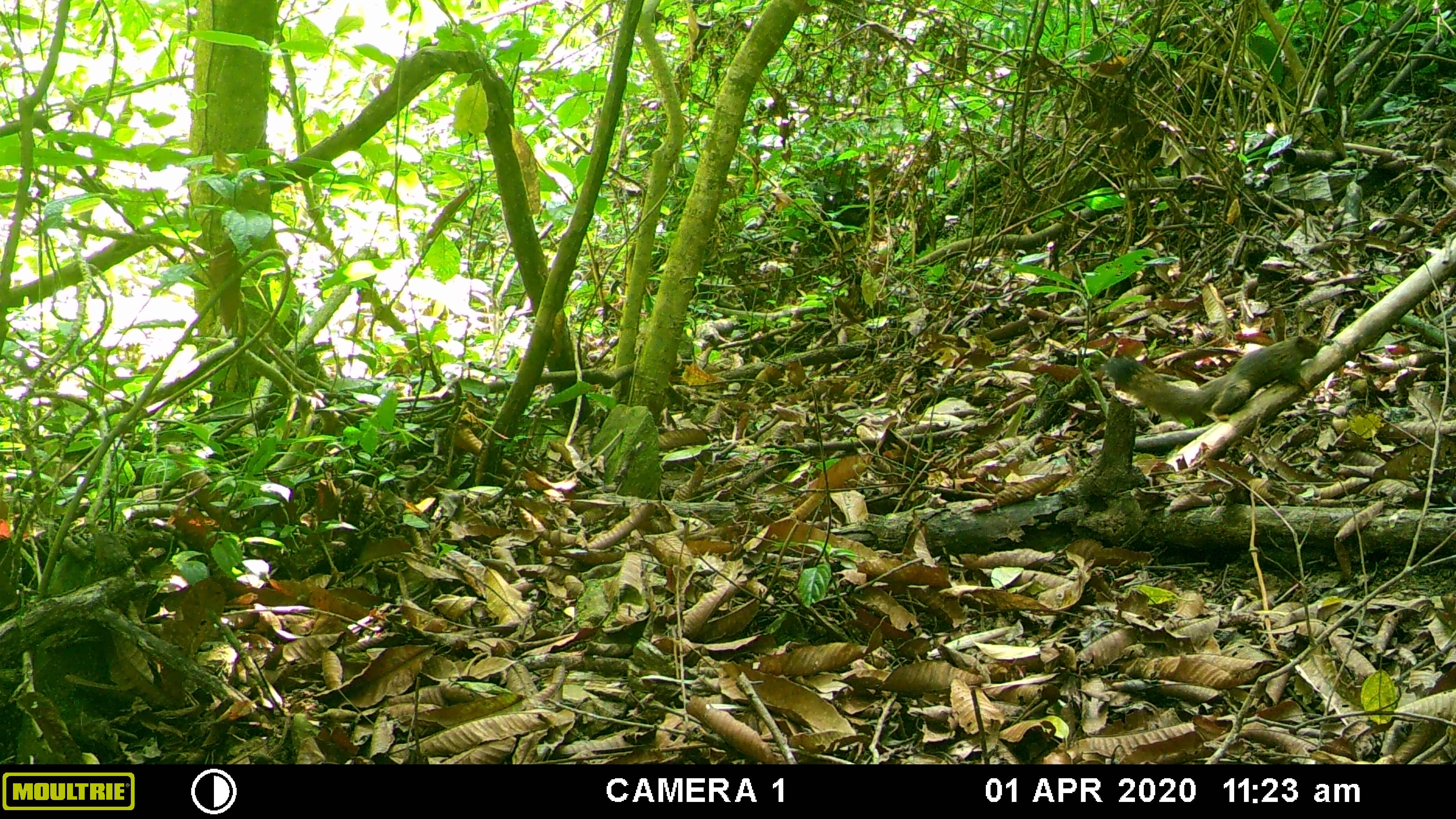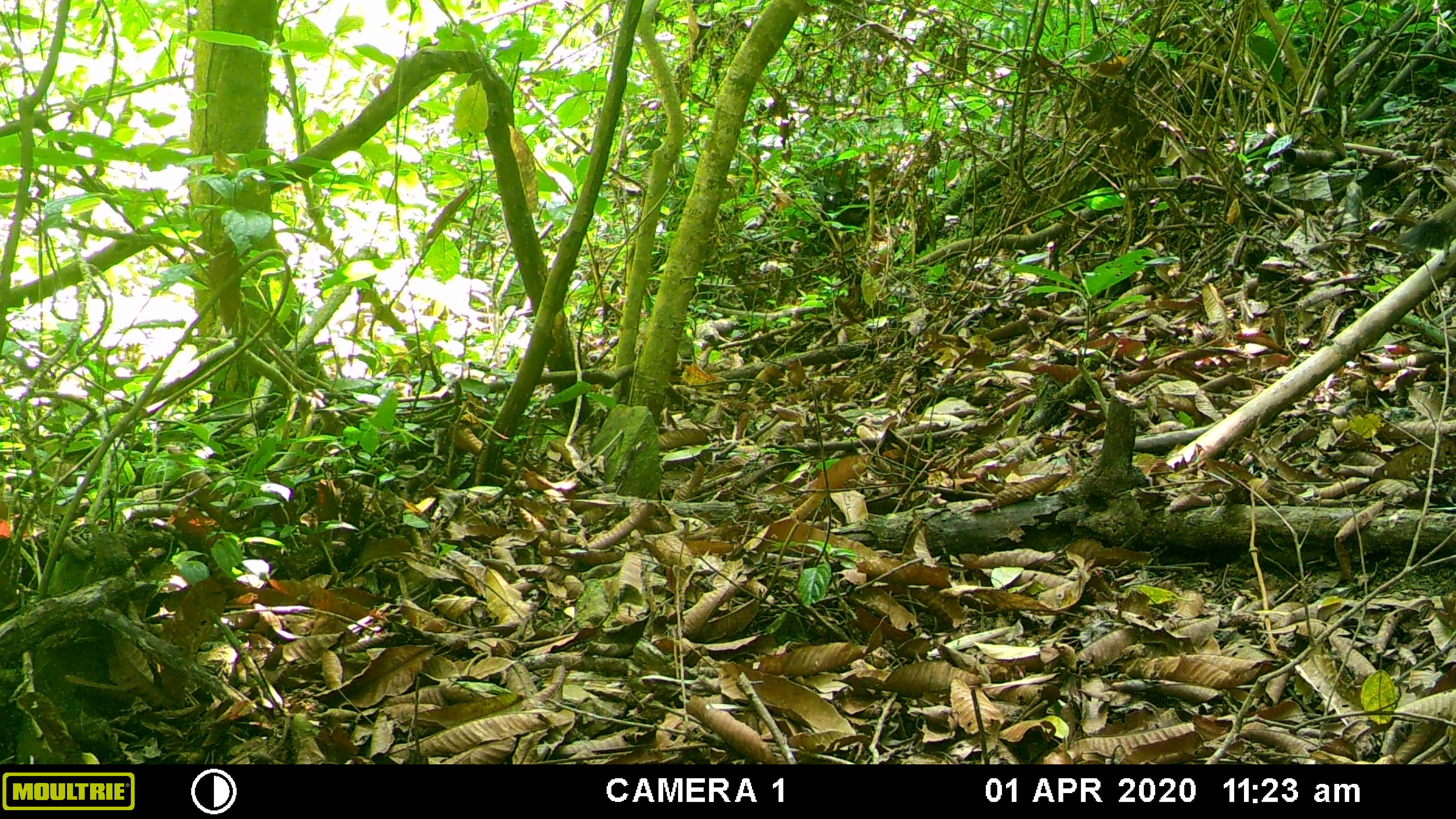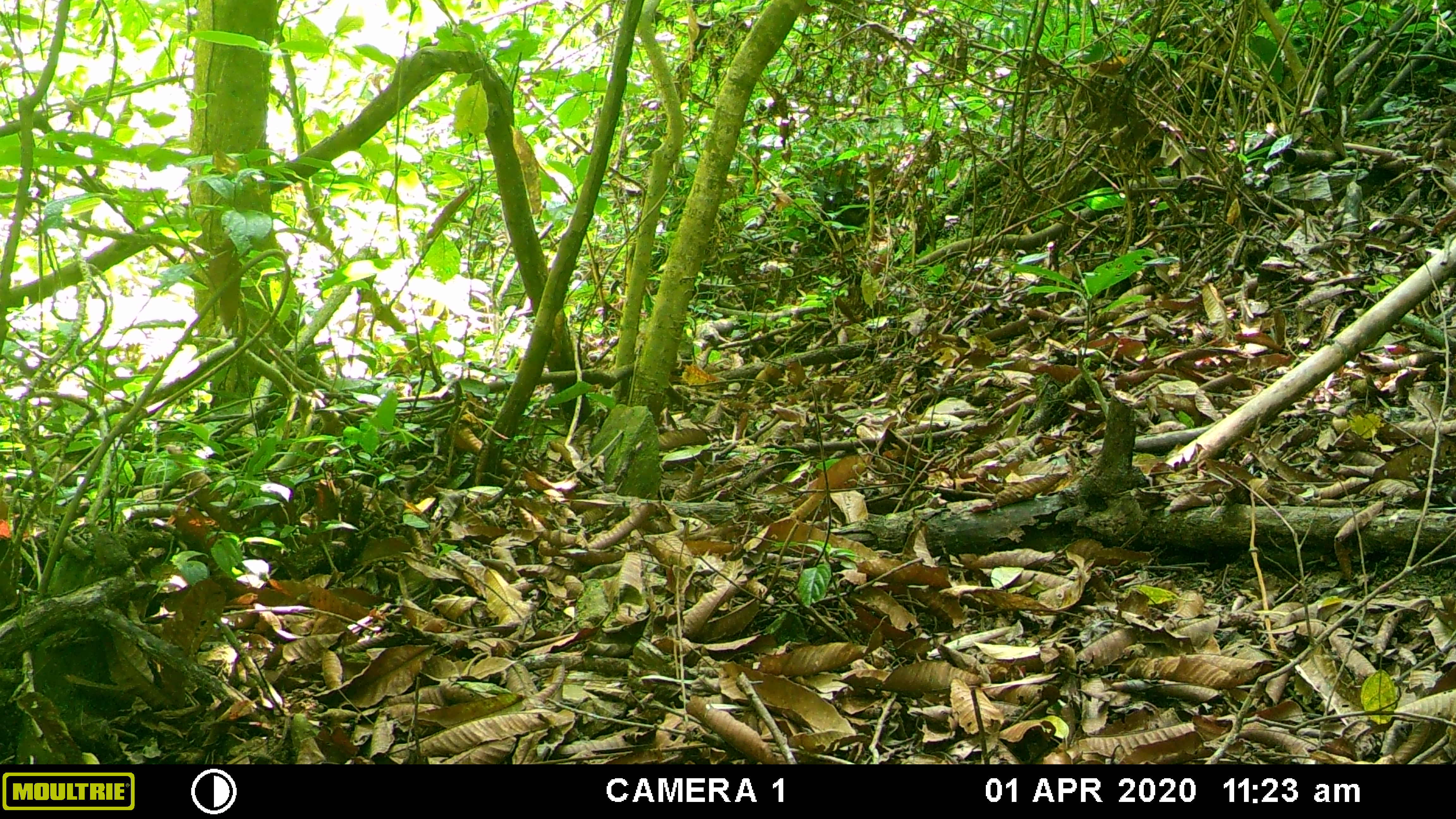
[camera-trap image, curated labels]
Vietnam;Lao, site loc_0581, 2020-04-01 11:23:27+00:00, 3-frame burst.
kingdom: Animalia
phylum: Chordata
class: Mammalia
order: Rodentia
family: Sciuridae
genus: Callosciurus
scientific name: Callosciurus erythraeus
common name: pallas's squirrel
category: pallass squirrel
Pallass squirrel (pallas's squirrel) (Callosciurus erythraeus). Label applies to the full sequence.